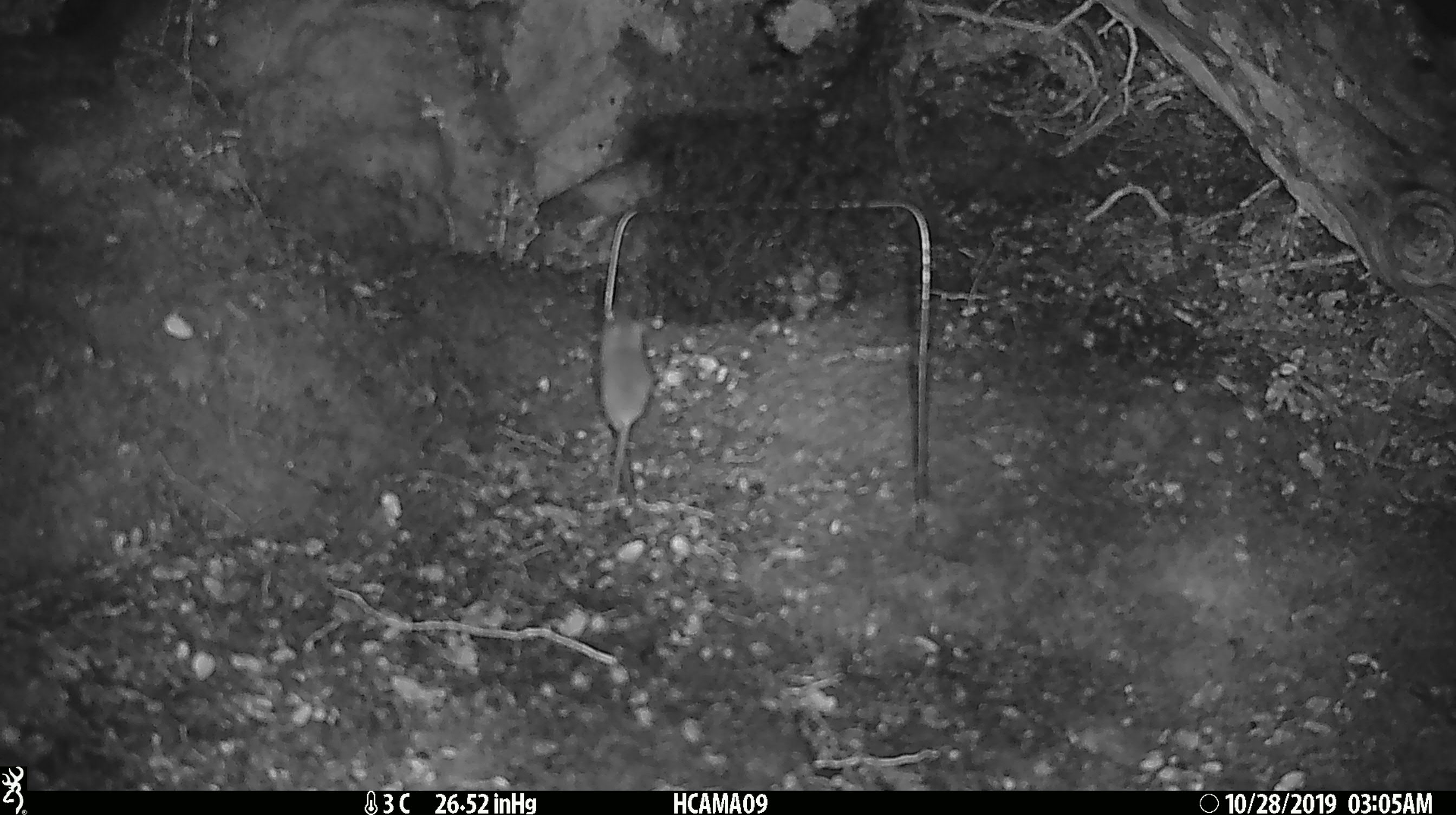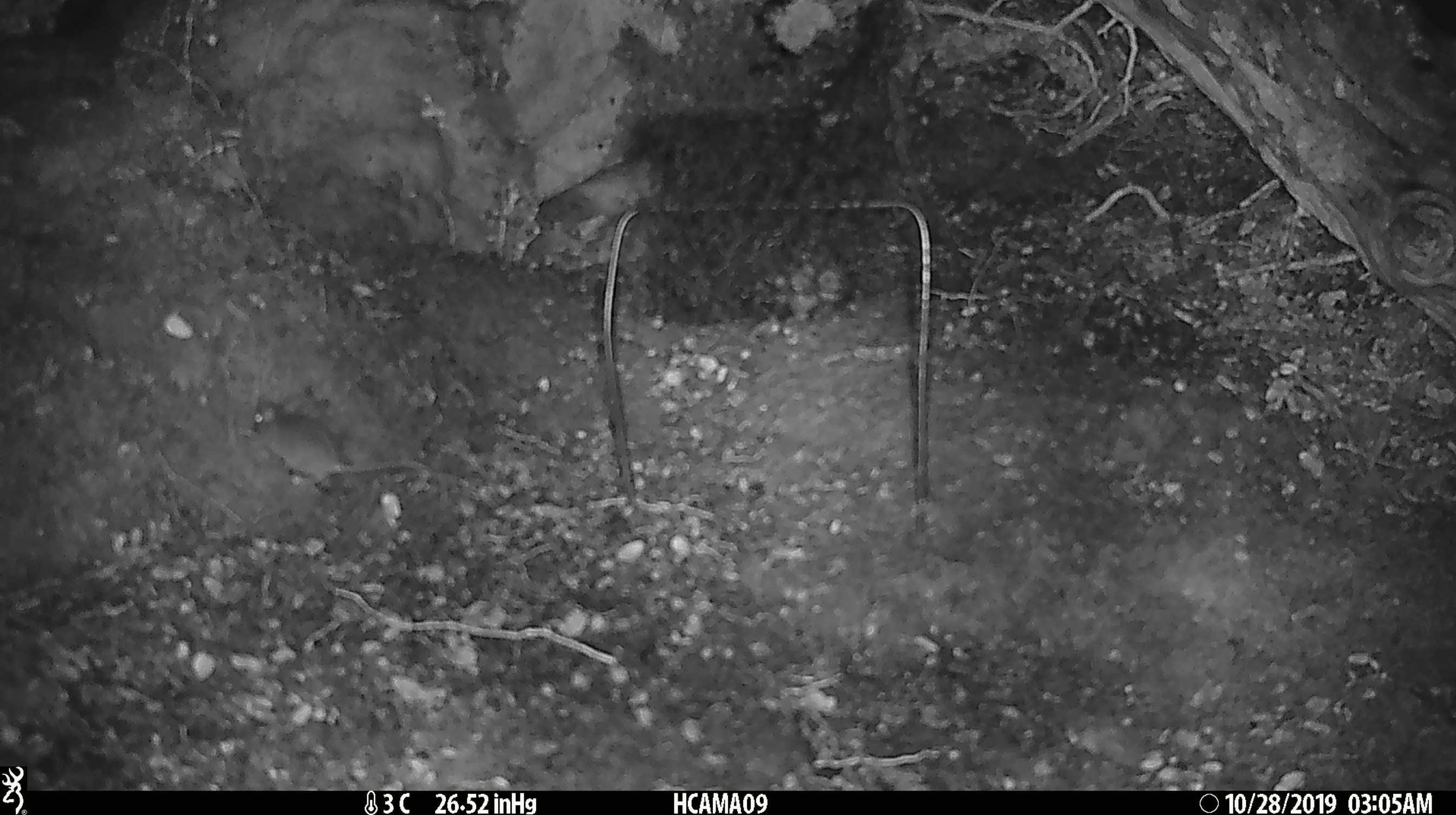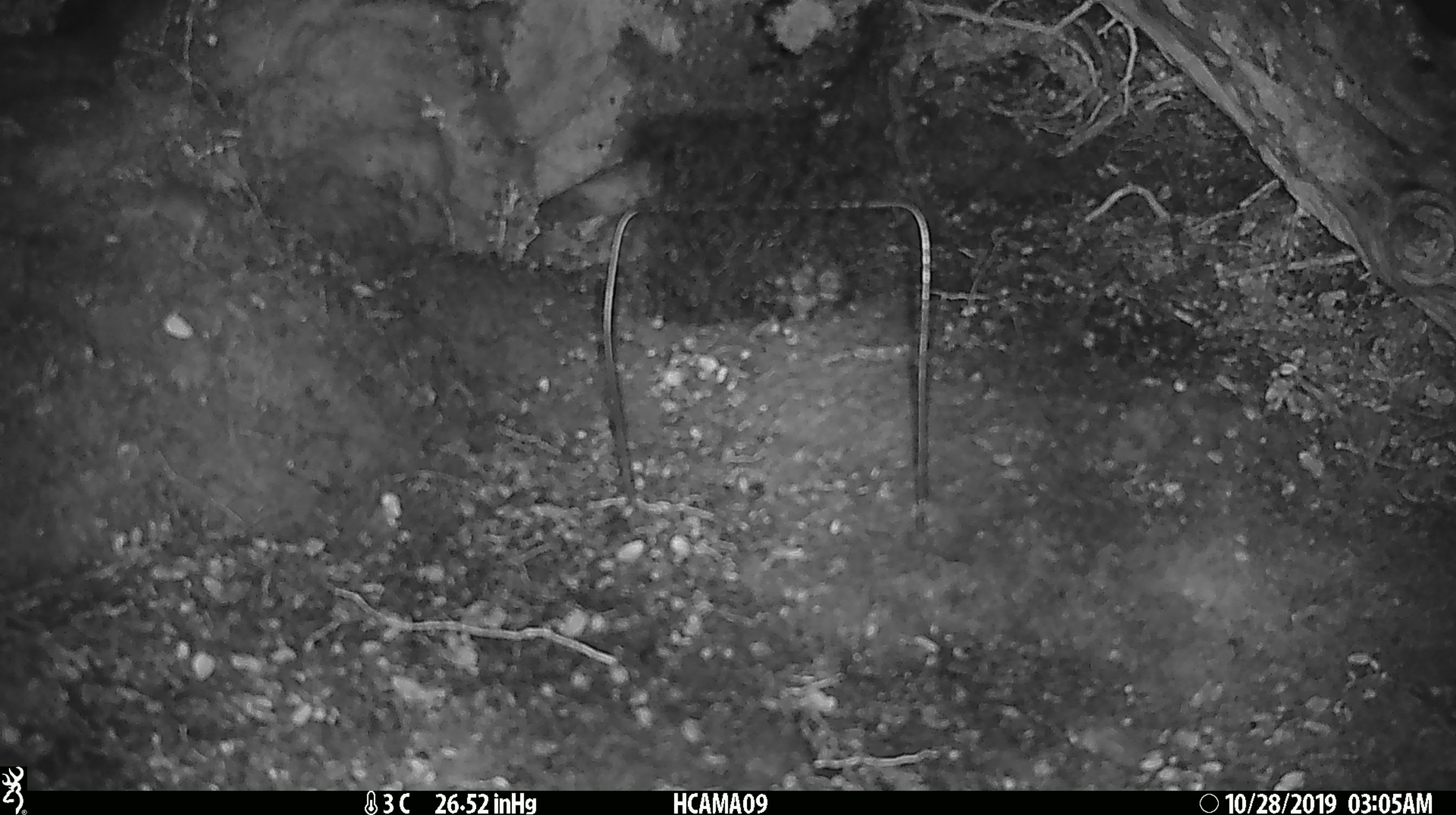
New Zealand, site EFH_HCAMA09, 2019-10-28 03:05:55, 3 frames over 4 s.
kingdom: Animalia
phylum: Chordata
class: Mammalia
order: Rodentia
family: Muridae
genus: Mus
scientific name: Mus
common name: mouse